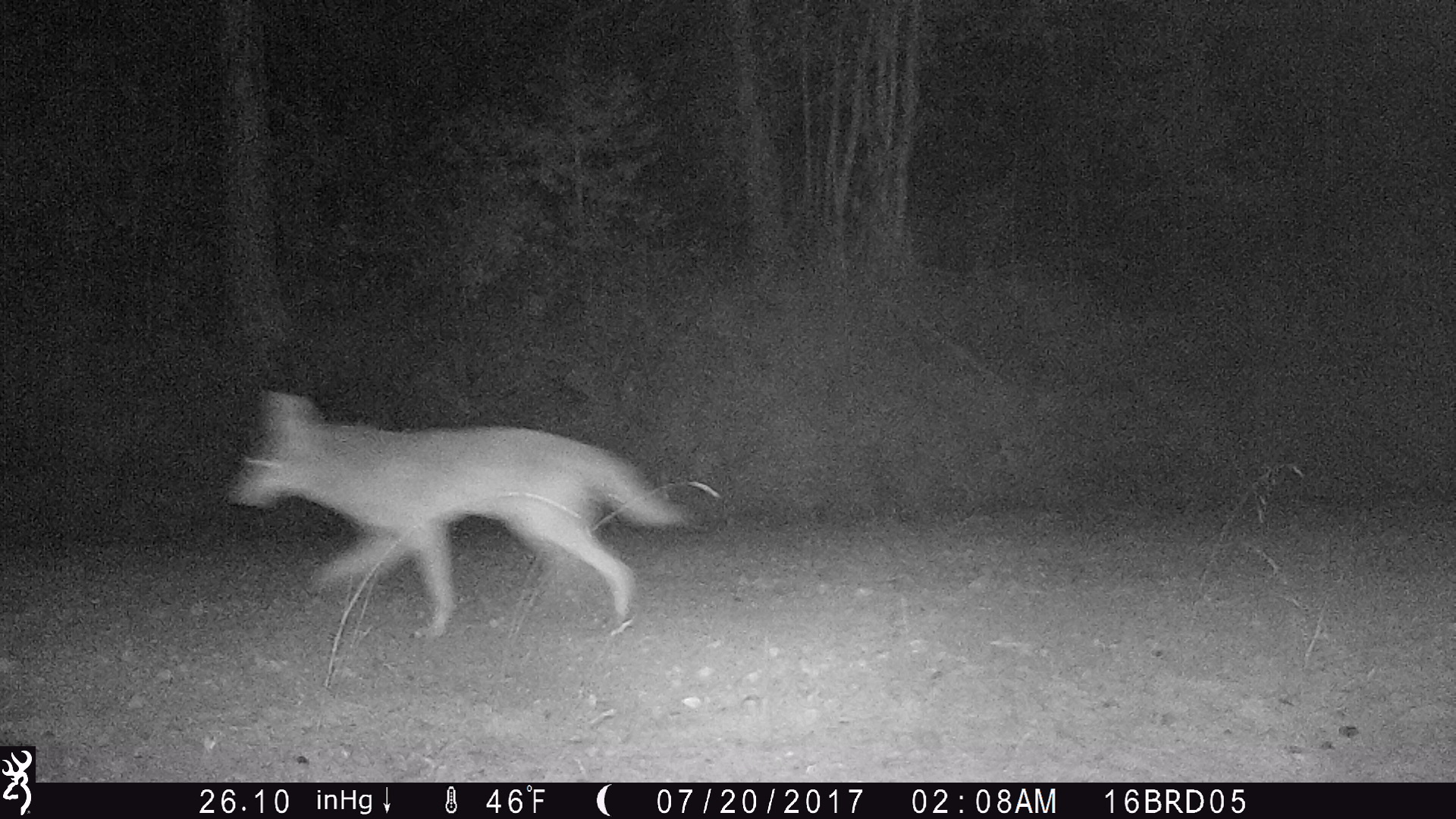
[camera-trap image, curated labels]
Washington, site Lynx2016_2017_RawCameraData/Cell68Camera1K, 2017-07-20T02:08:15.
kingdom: Animalia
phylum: Chordata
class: Mammalia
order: Carnivora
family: Canidae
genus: Canis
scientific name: Canis latrans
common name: coyote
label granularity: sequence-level